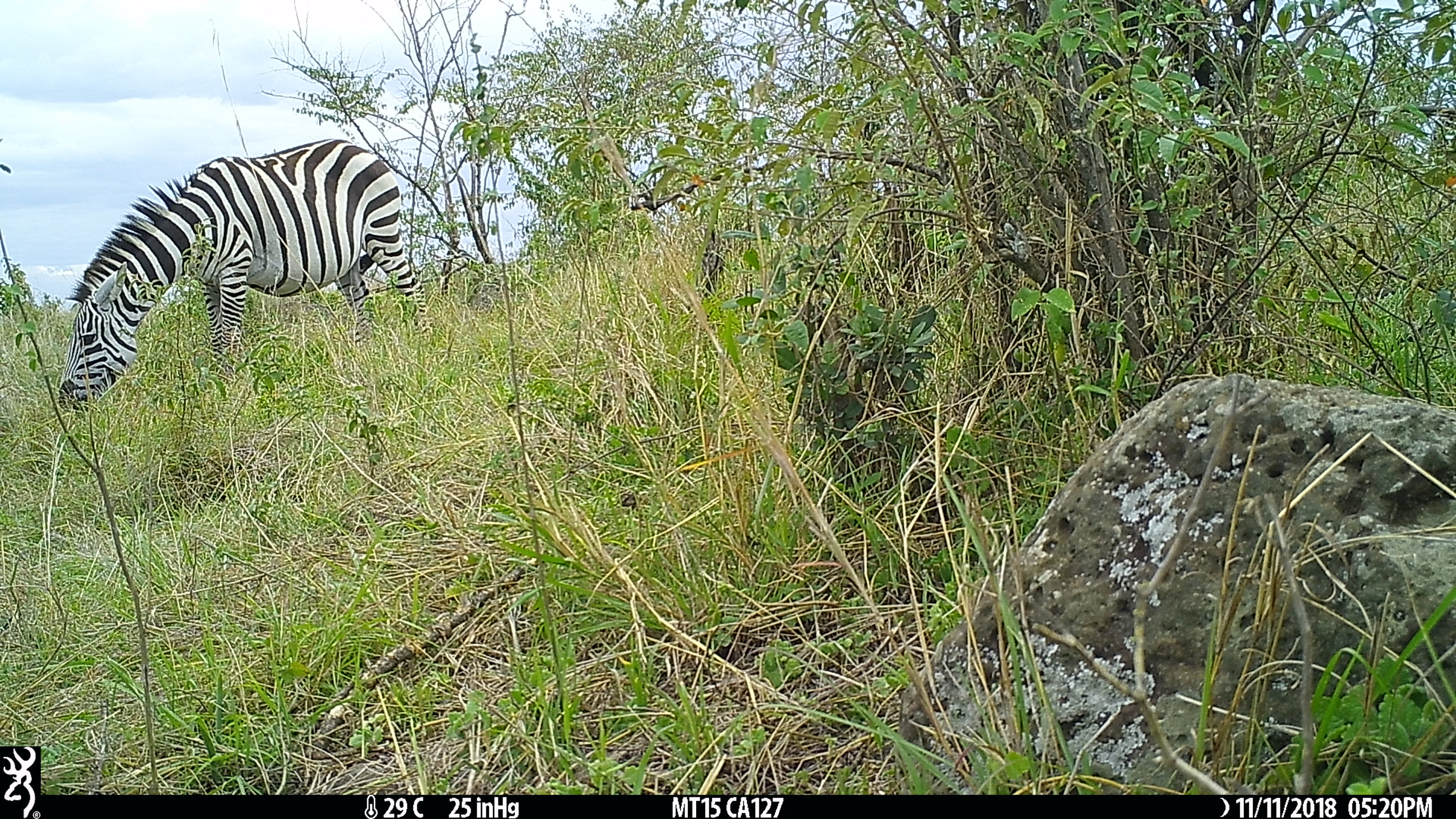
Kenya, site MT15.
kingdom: Animalia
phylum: Chordata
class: Mammalia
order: Perissodactyla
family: Equidae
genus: Equus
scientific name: Equus quagga burchellii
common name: burchell's zebra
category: zebra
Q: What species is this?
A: Zebra (burchell's zebra) (Equus quagga burchellii).